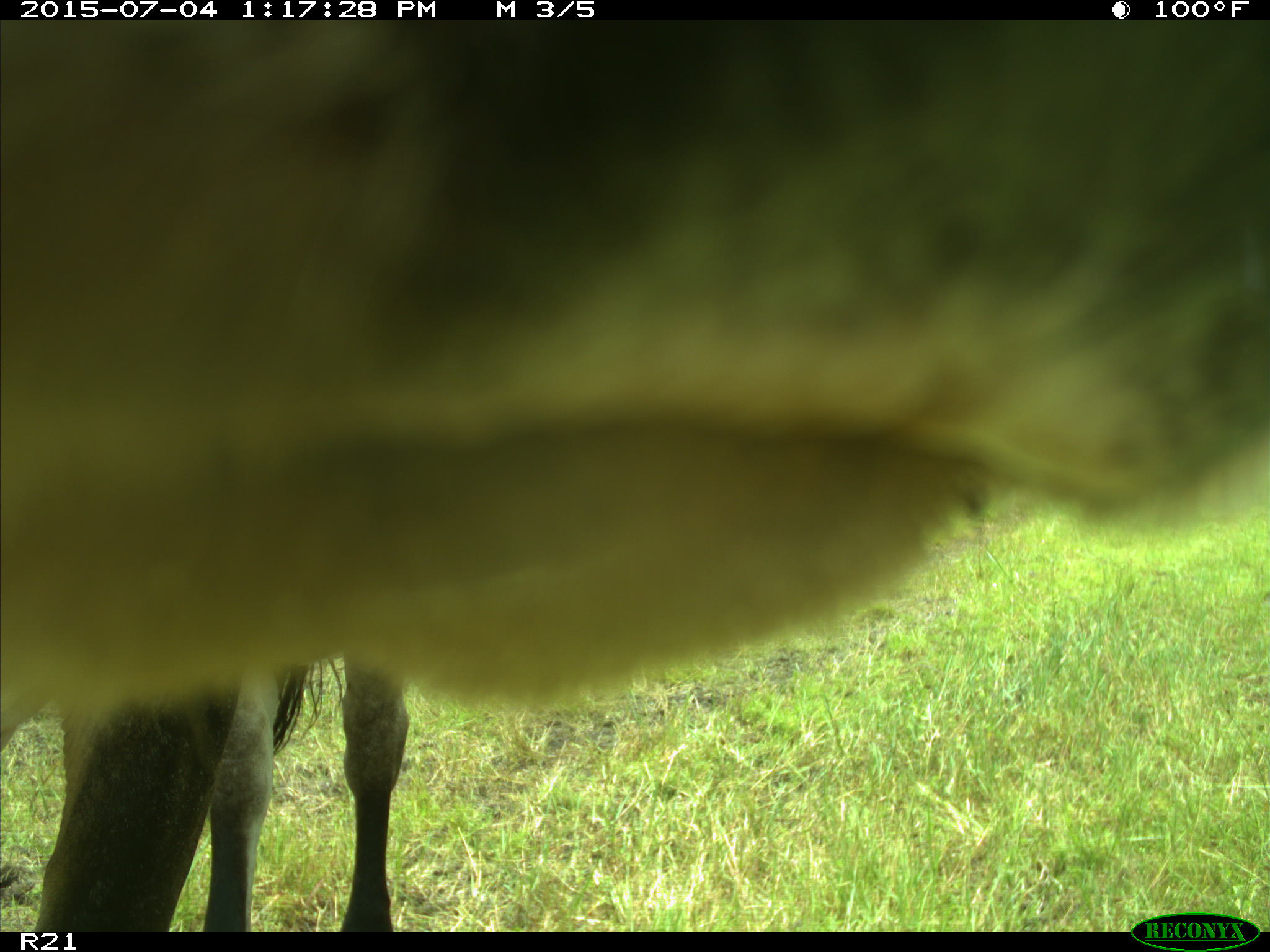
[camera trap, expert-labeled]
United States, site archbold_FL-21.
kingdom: Animalia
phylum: Chordata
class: Mammalia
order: Artiodactyla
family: Bovidae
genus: Bos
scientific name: Bos taurus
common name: domestic cow